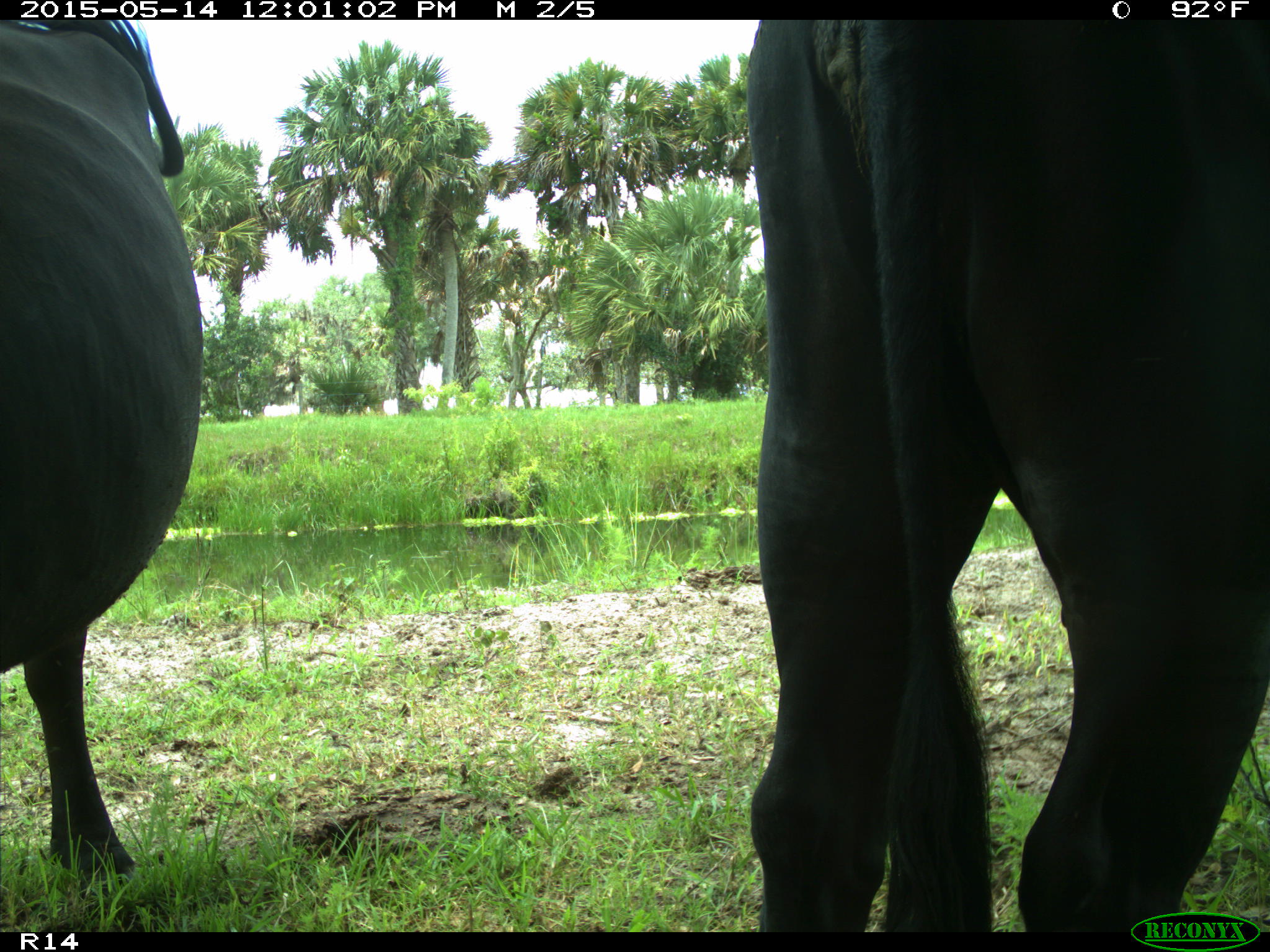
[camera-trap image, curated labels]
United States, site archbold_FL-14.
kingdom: Animalia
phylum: Chordata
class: Mammalia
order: Artiodactyla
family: Bovidae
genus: Bos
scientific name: Bos taurus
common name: domestic cow